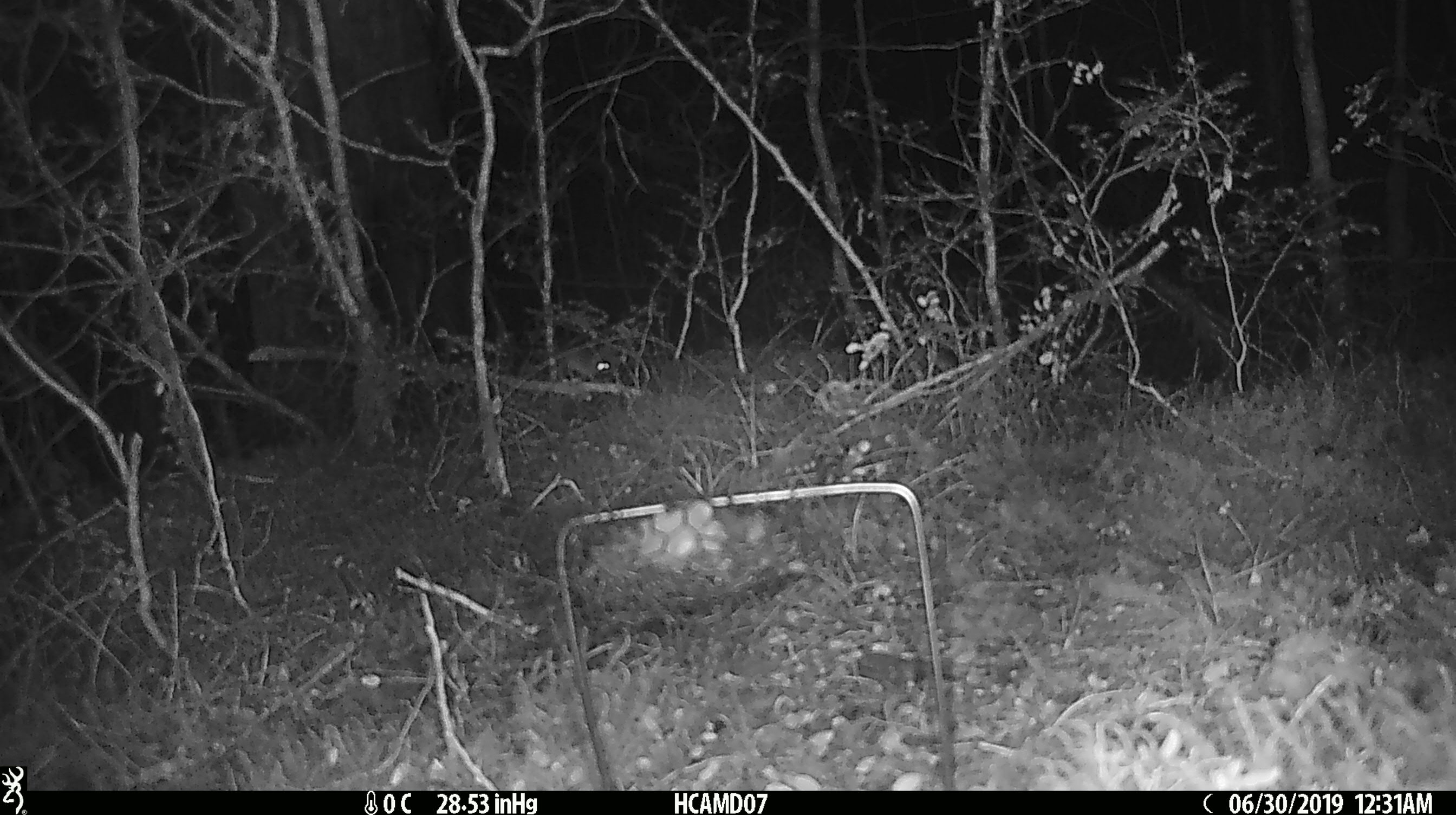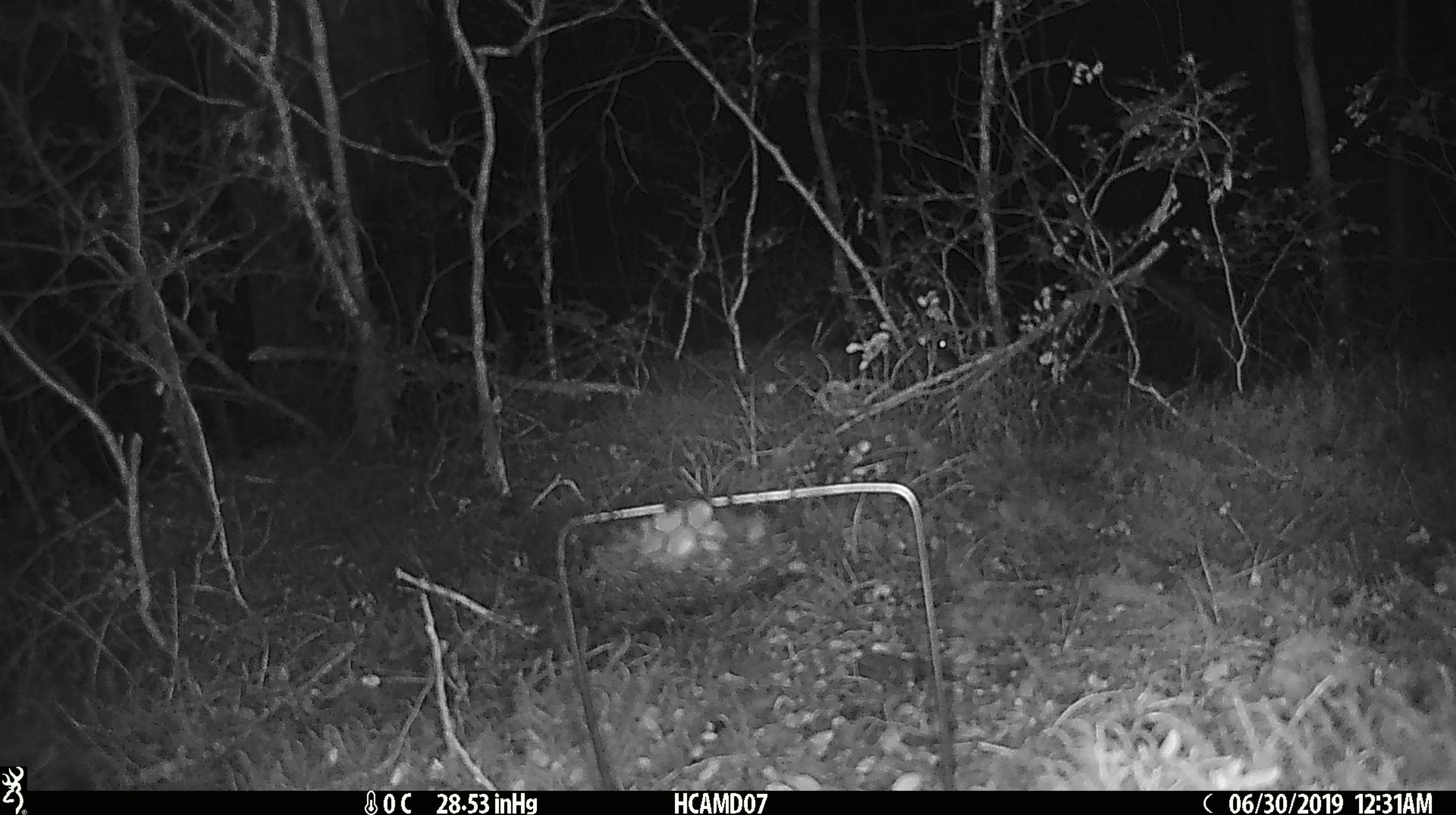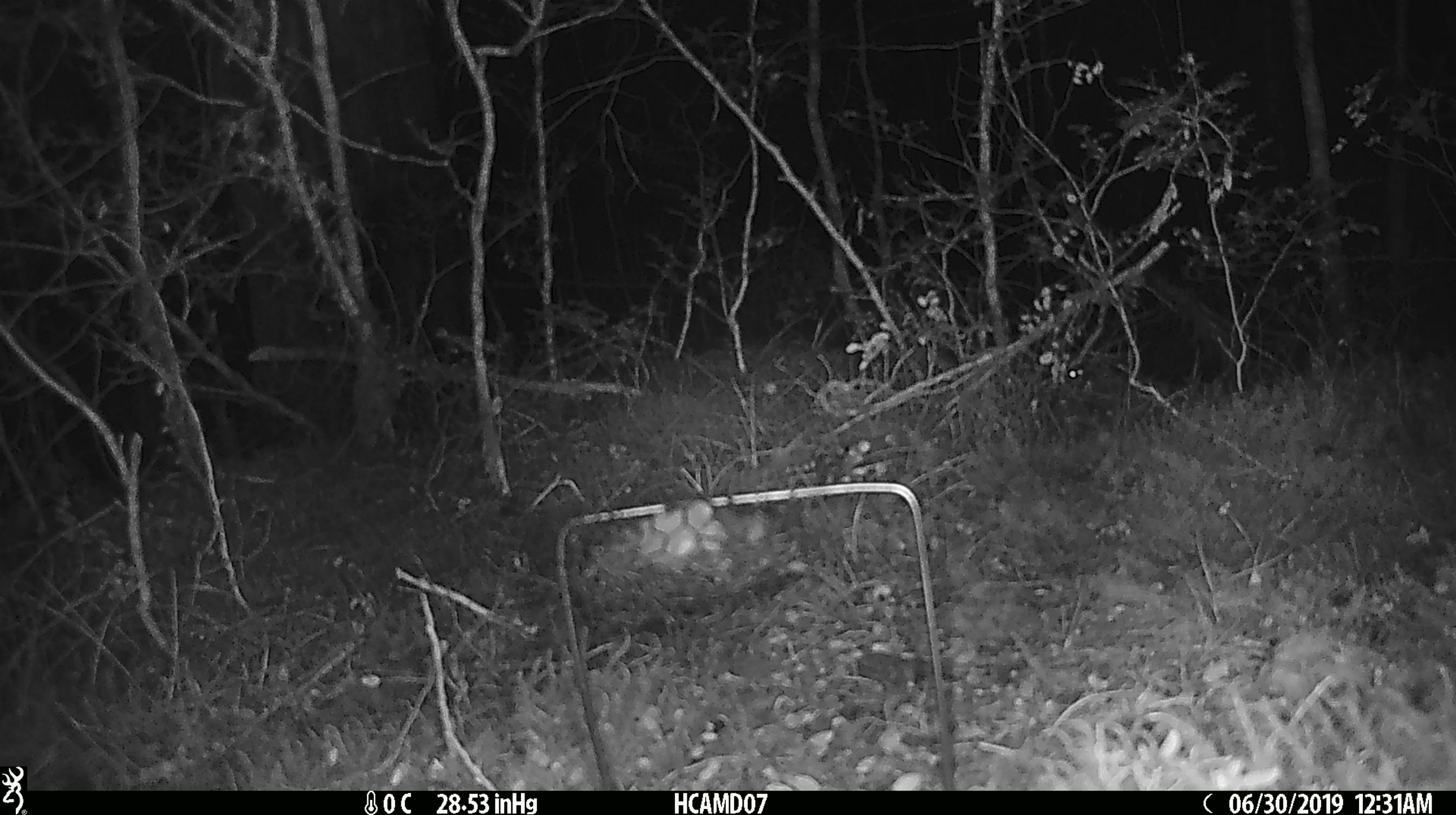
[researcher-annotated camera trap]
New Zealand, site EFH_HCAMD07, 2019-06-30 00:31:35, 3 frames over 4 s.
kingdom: Animalia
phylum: Chordata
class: Mammalia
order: Rodentia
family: Muridae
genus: Mus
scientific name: Mus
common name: mouse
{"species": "mouse (Mus)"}